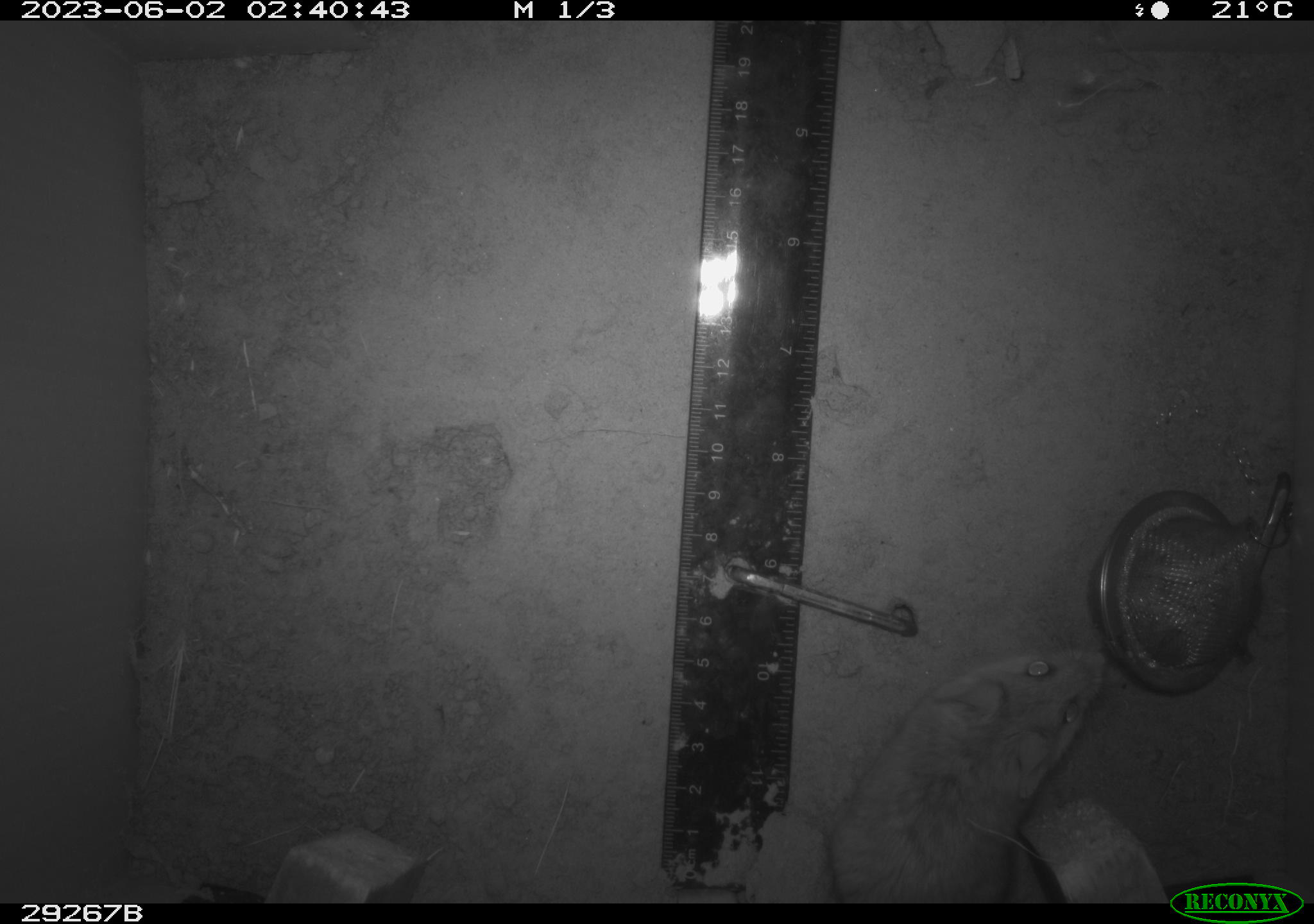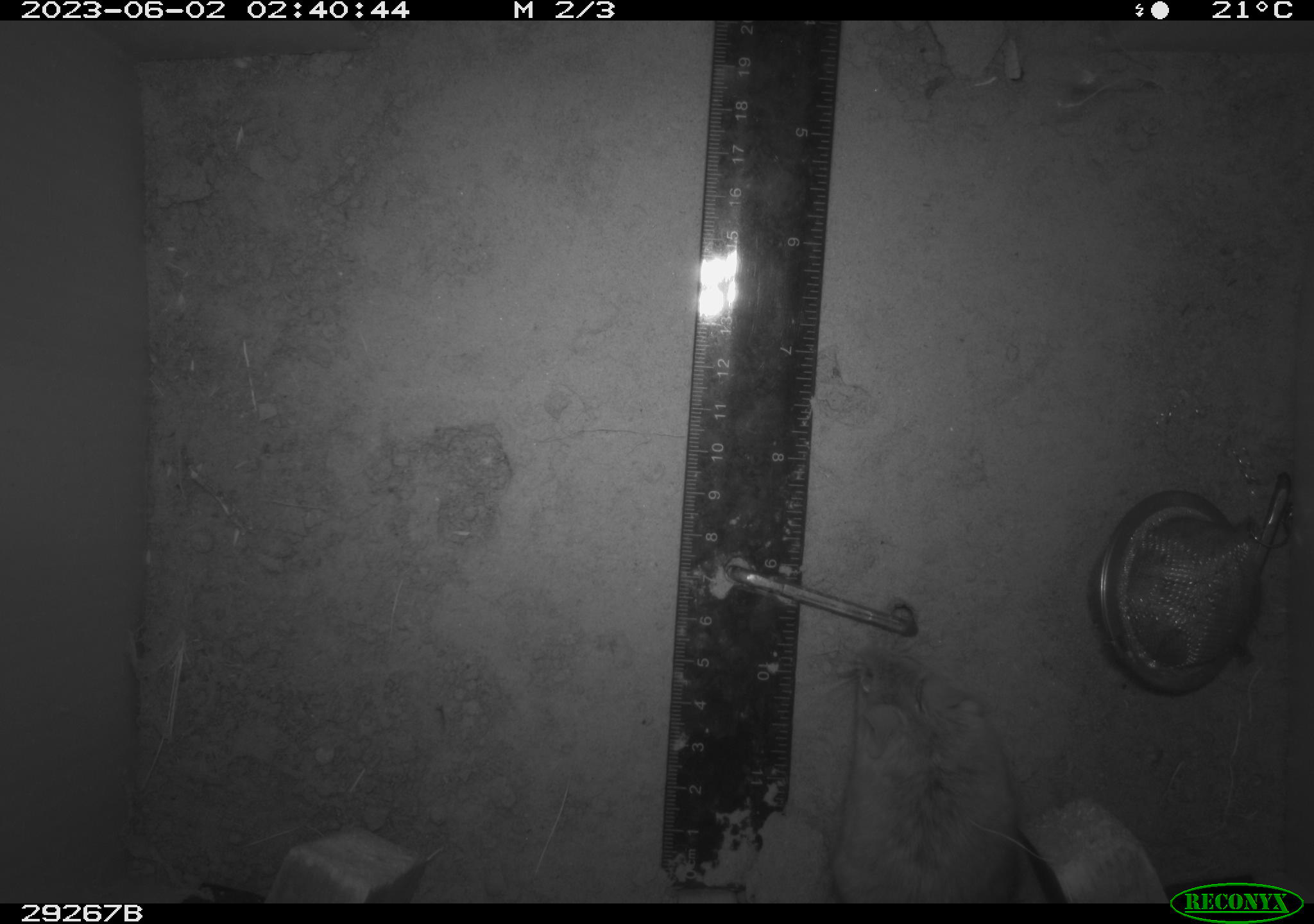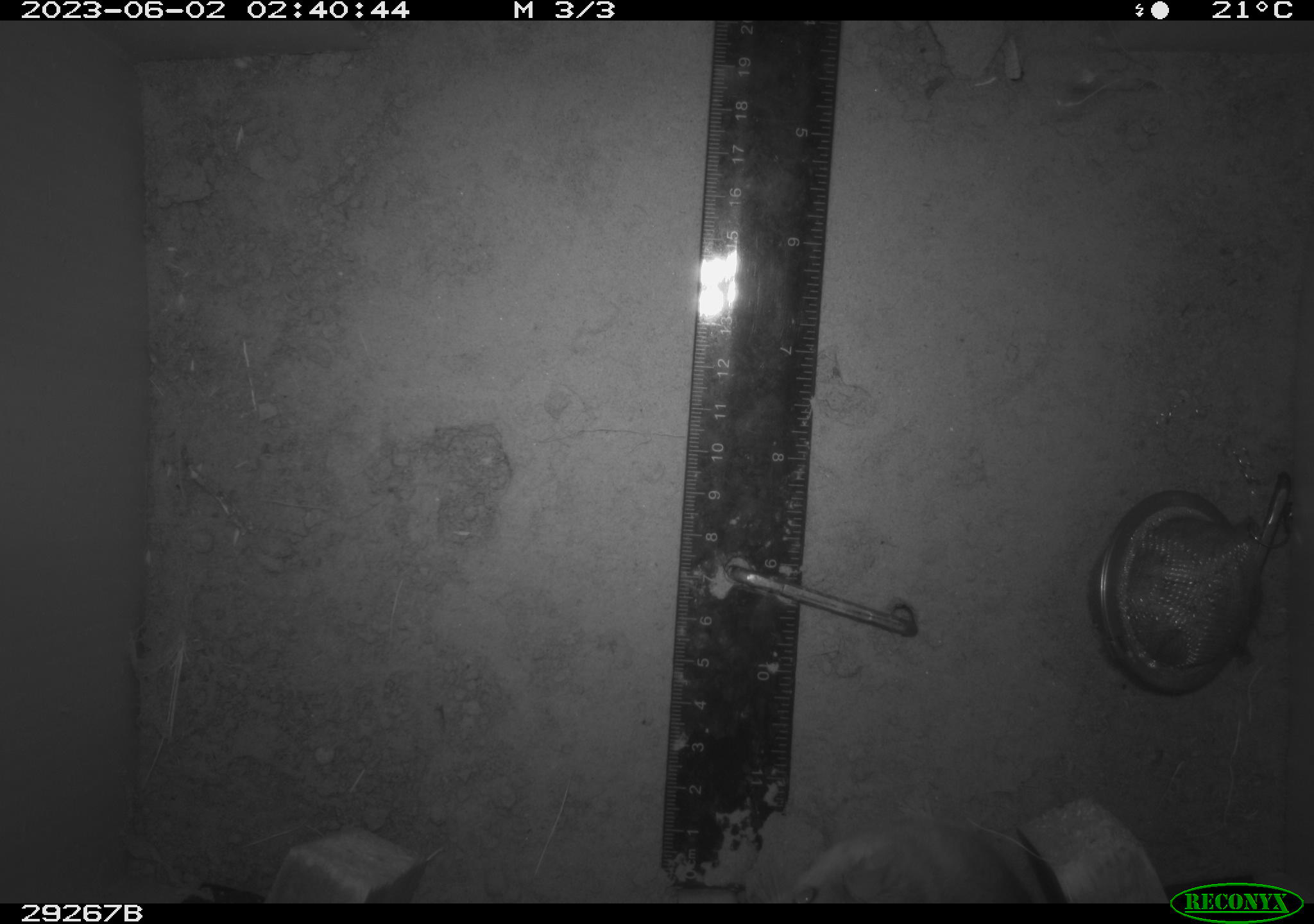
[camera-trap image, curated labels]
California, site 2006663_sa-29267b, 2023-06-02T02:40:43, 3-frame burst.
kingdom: Animalia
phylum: Chordata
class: Mammalia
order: Rodentia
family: Cricetidae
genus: Peromyscus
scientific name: Peromyscus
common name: deer mice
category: peromyscus species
Peromyscus species (deer mice) (Peromyscus).